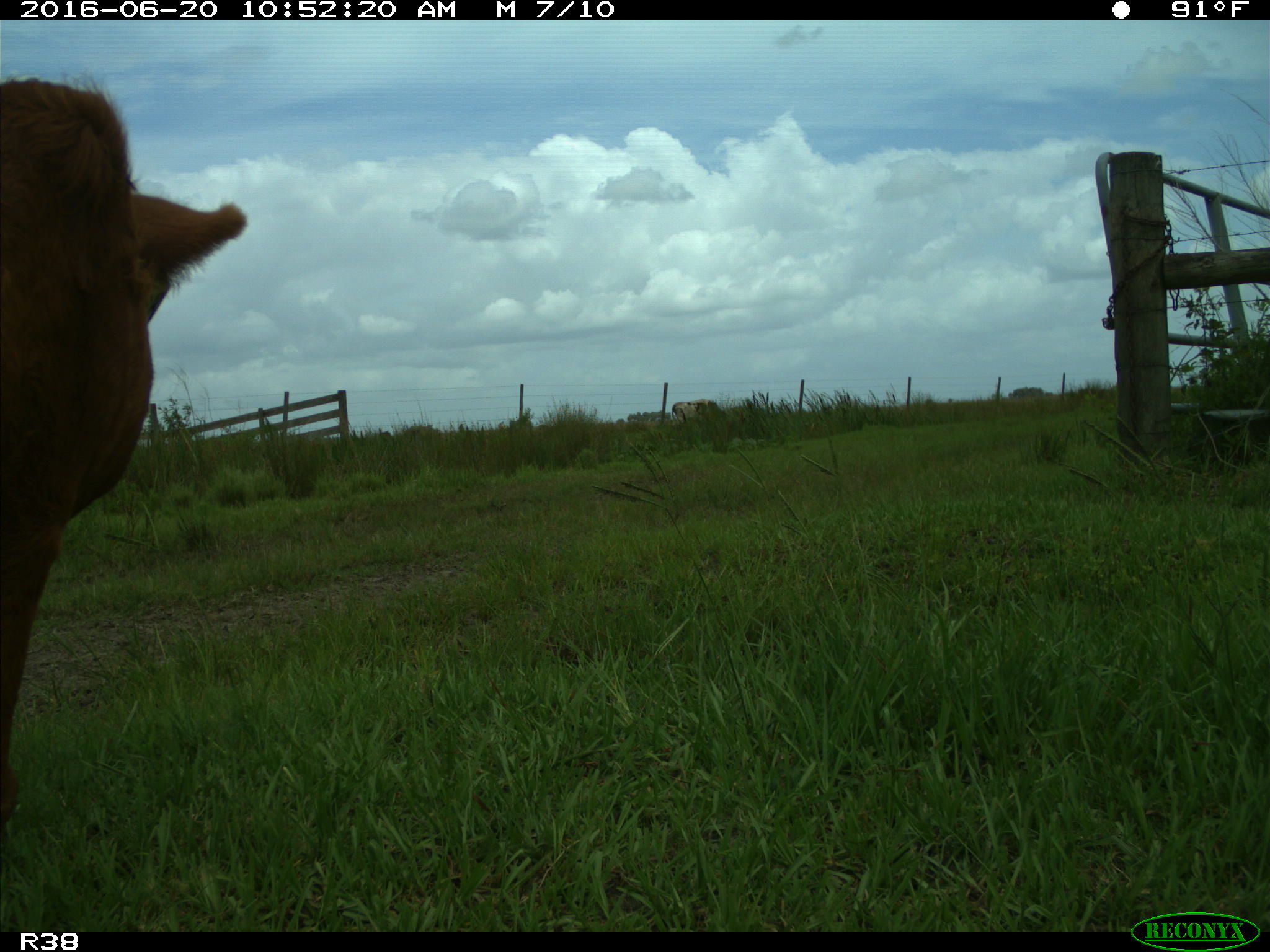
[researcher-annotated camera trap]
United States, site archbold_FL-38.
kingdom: Animalia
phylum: Chordata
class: Mammalia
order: Artiodactyla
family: Bovidae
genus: Bos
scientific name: Bos taurus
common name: domestic cow